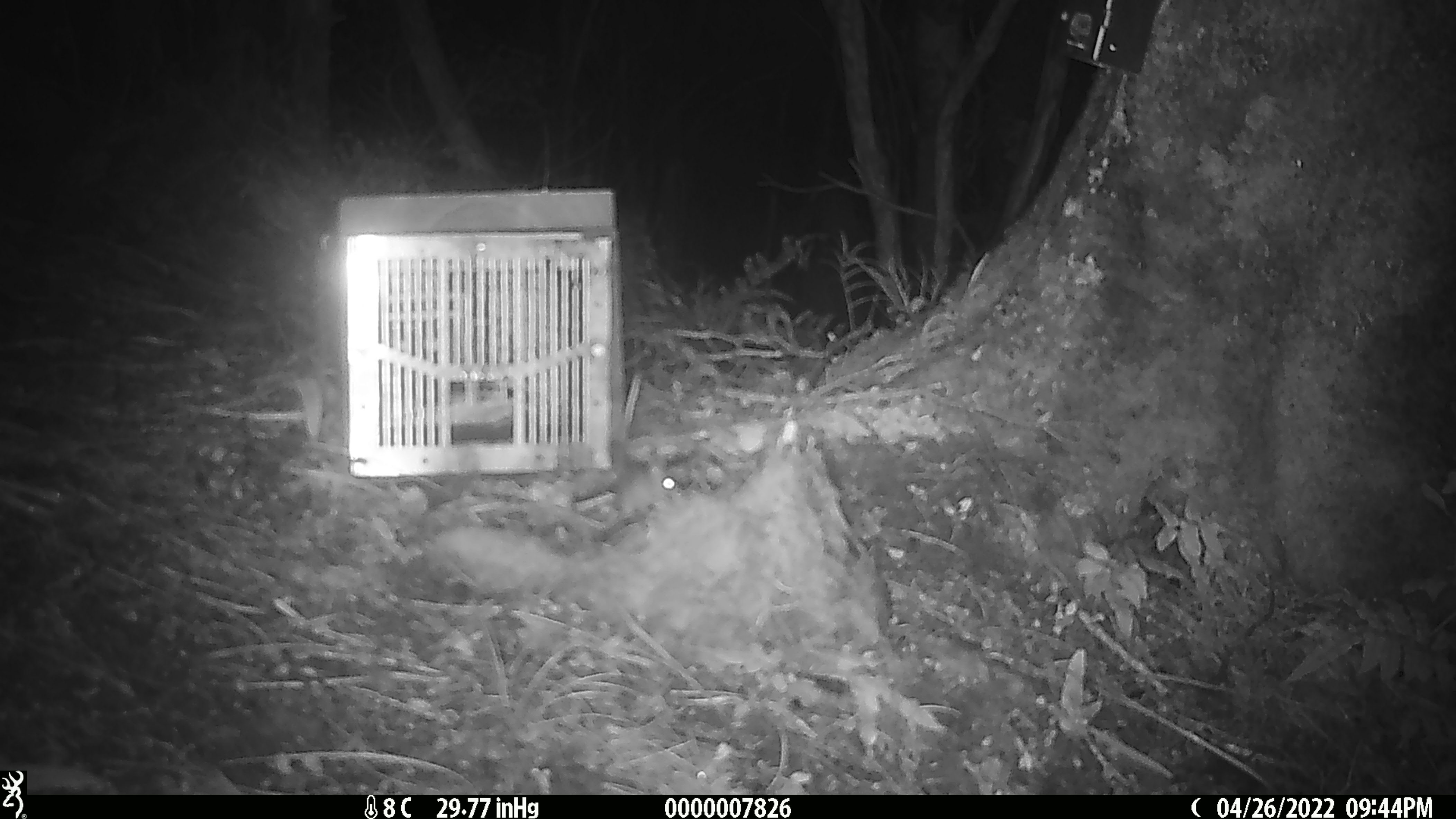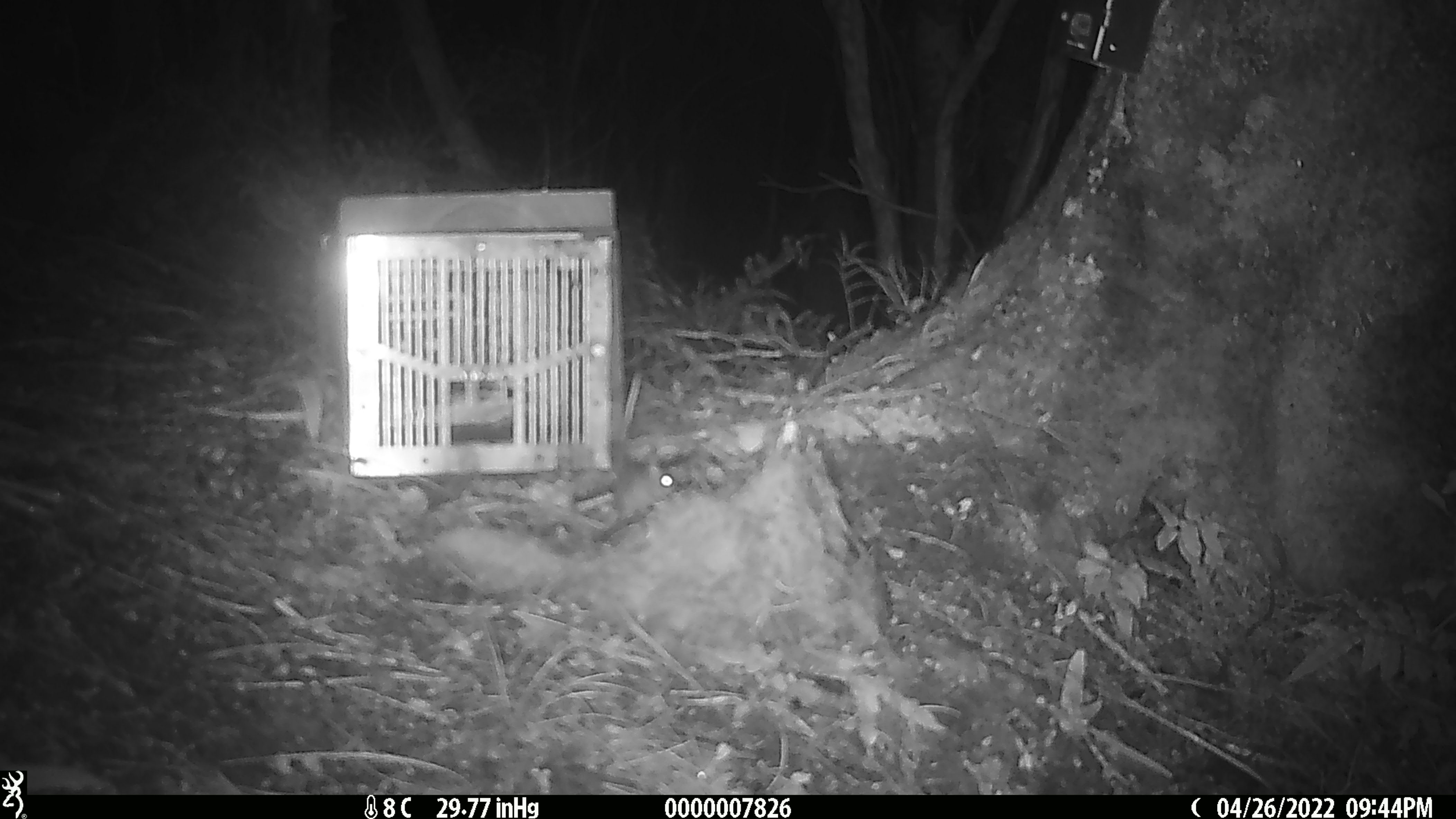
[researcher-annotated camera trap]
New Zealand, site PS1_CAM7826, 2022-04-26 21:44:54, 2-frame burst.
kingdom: Animalia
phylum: Chordata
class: Mammalia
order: Rodentia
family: Muridae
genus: Mus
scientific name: Mus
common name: mouse